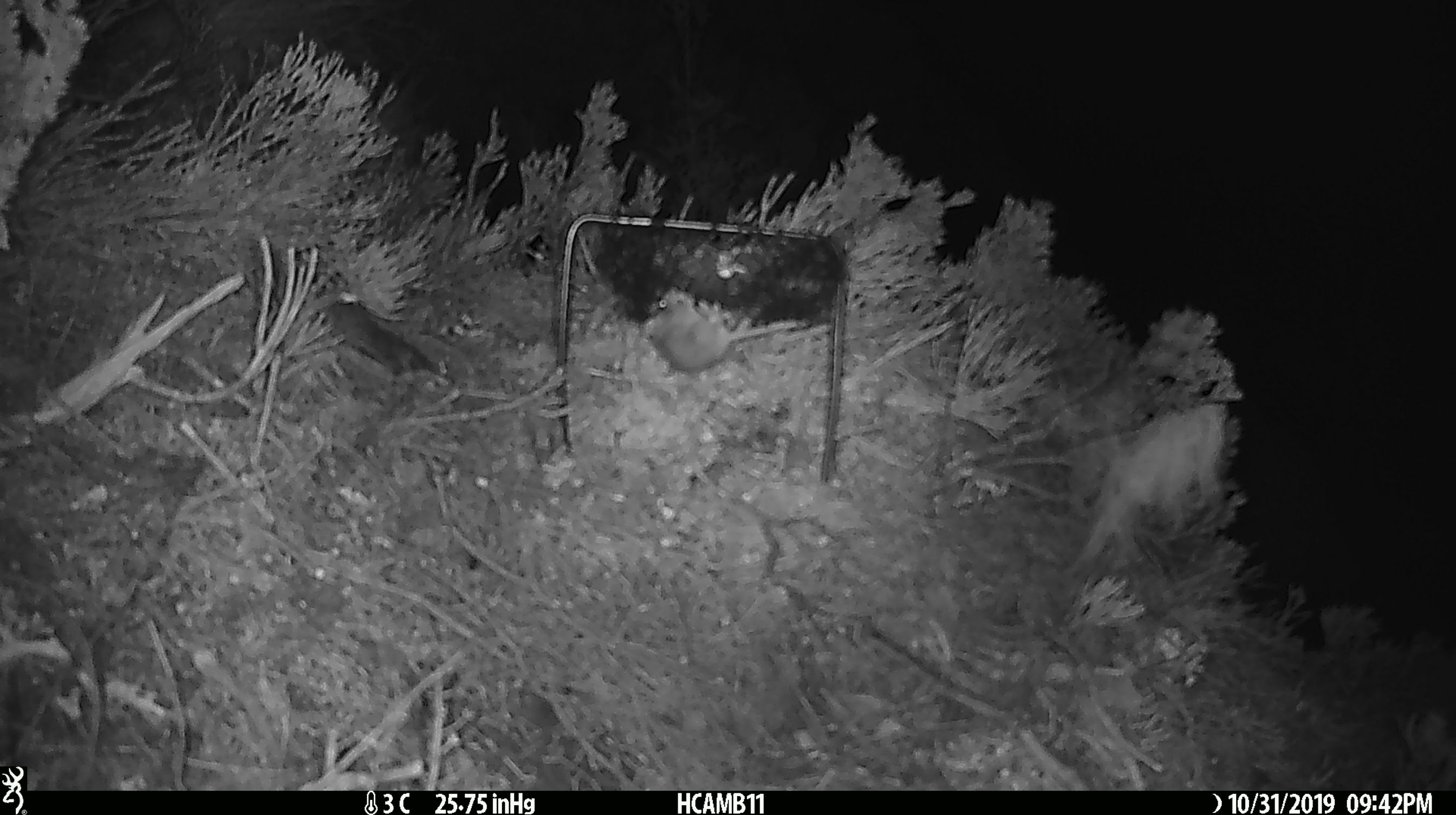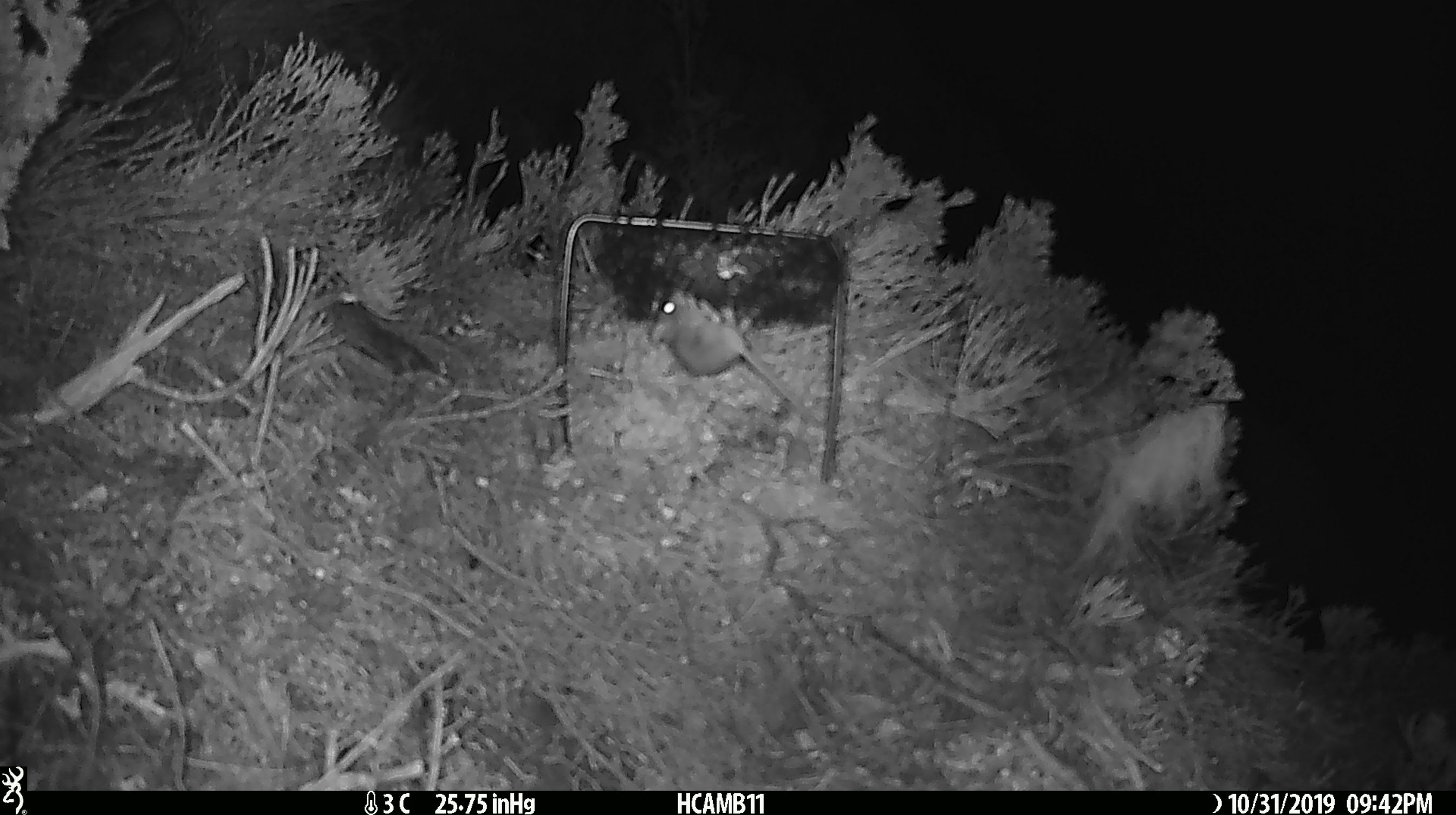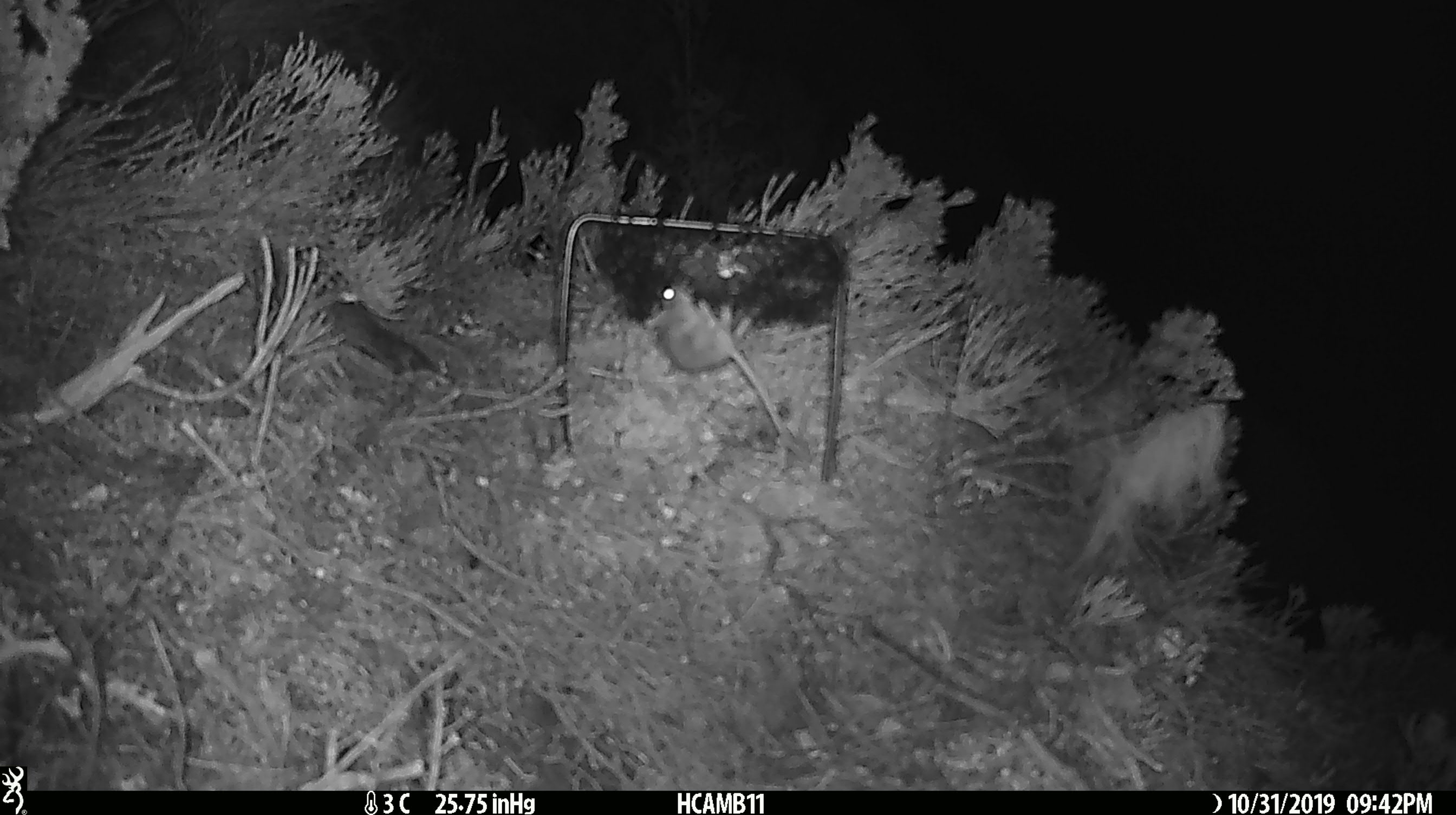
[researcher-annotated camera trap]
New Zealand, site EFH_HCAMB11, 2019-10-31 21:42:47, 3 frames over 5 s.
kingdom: Animalia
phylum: Chordata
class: Mammalia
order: Rodentia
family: Muridae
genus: Mus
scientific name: Mus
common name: mouse